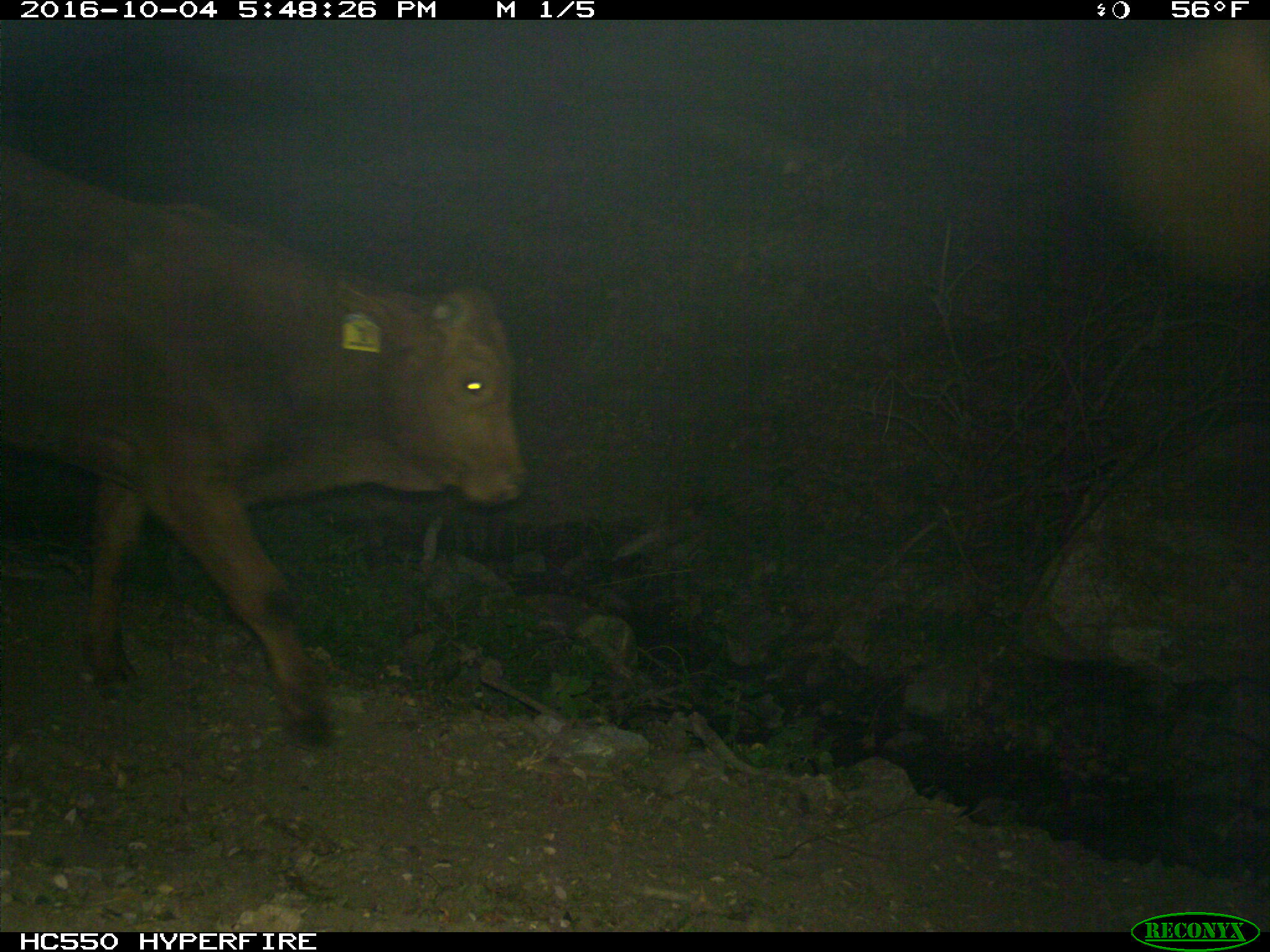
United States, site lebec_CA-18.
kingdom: Animalia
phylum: Chordata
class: Mammalia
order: Artiodactyla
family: Bovidae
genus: Bos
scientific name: Bos taurus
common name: domestic cow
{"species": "Bos taurus (domestic cow)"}